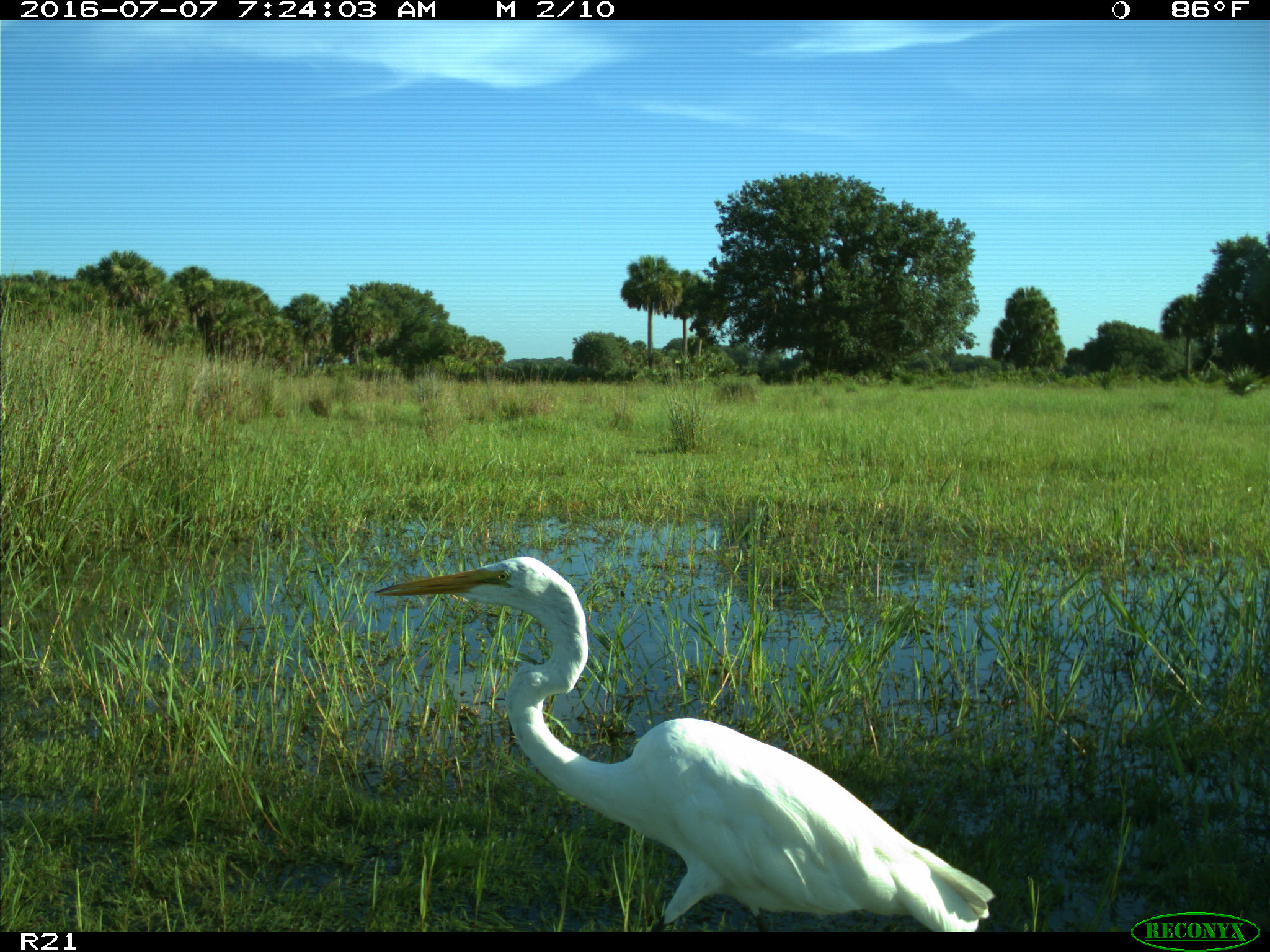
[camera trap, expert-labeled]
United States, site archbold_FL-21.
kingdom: Animalia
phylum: Chordata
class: Aves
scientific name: Aves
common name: birds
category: unidentified bird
Unidentified bird (birds) (Aves).